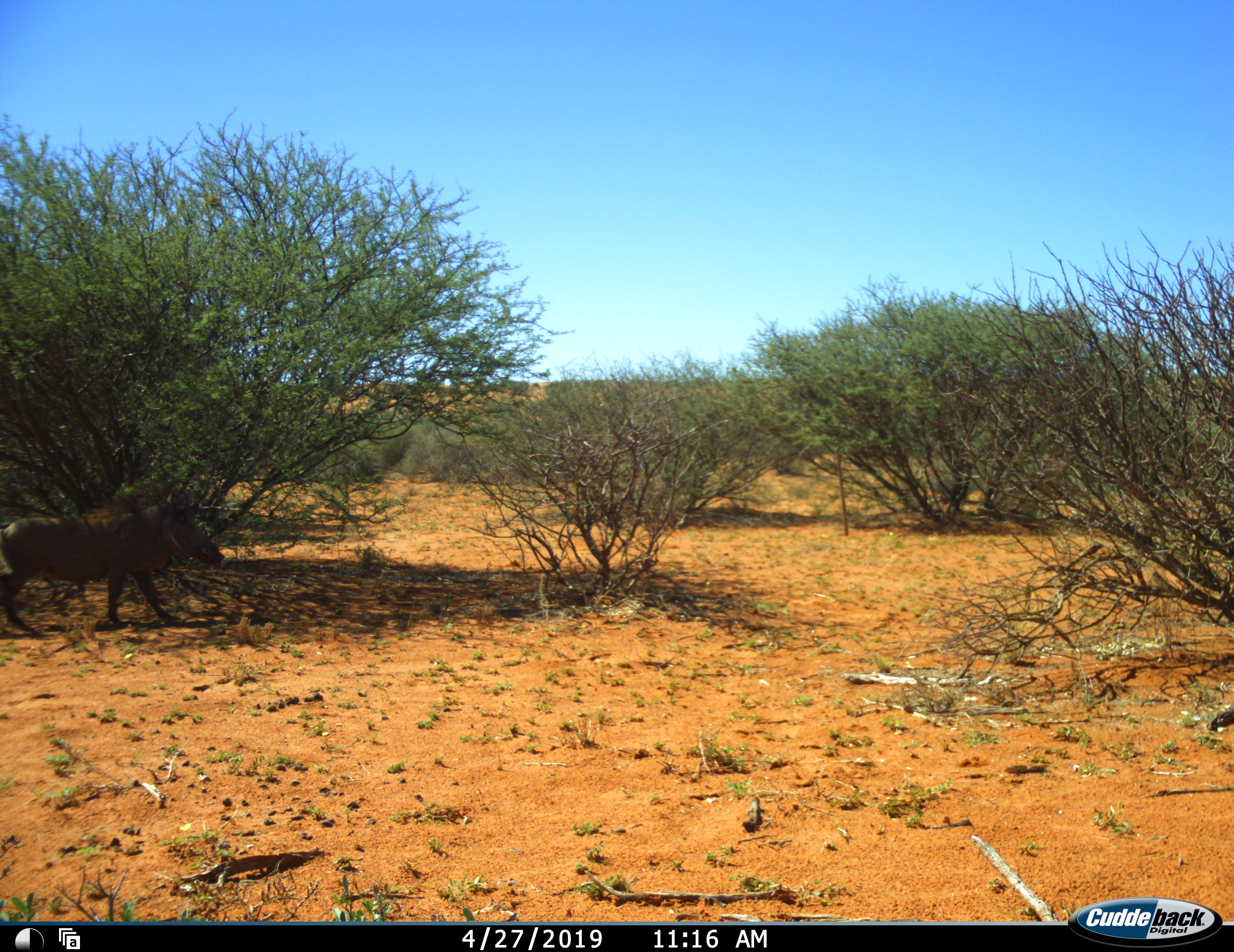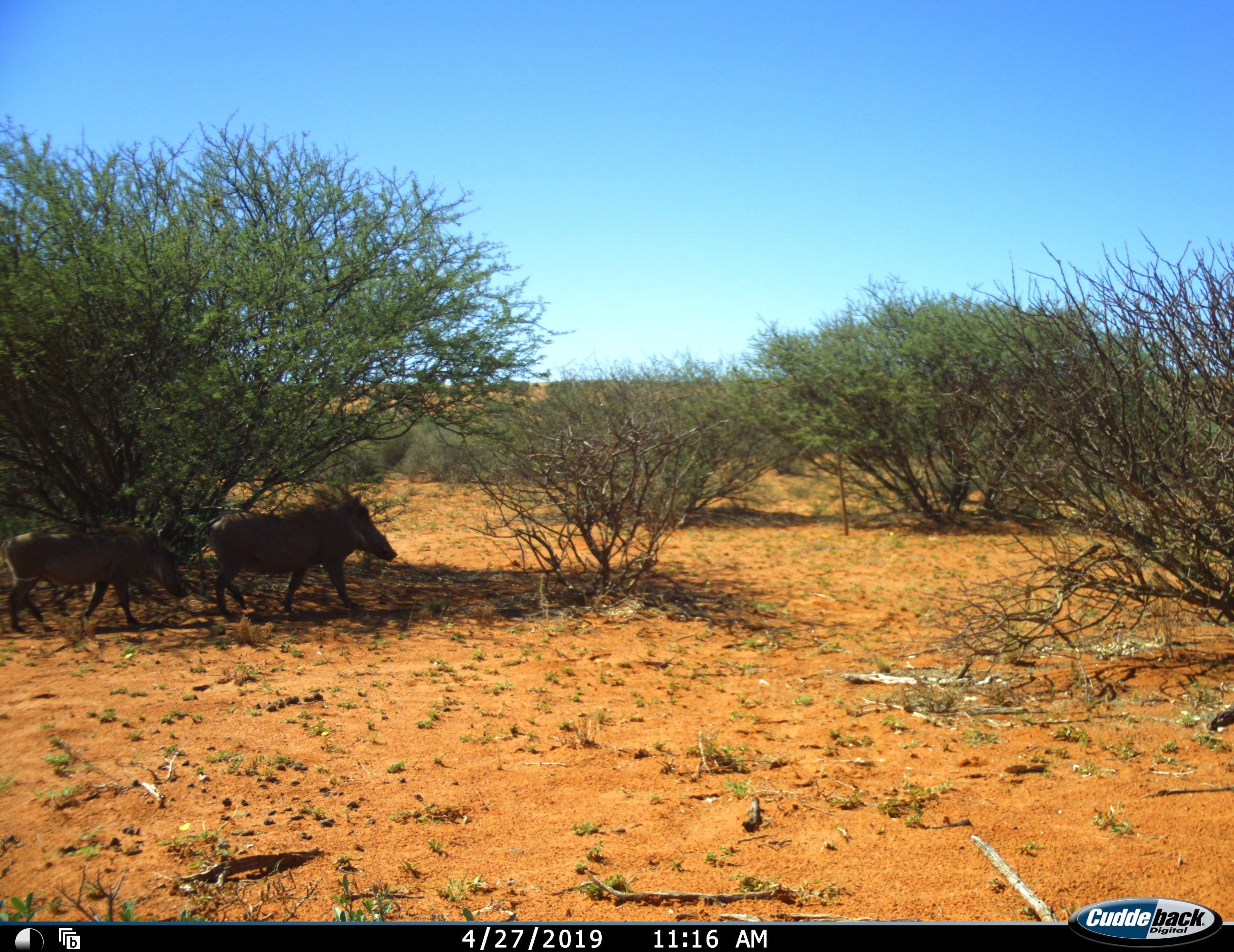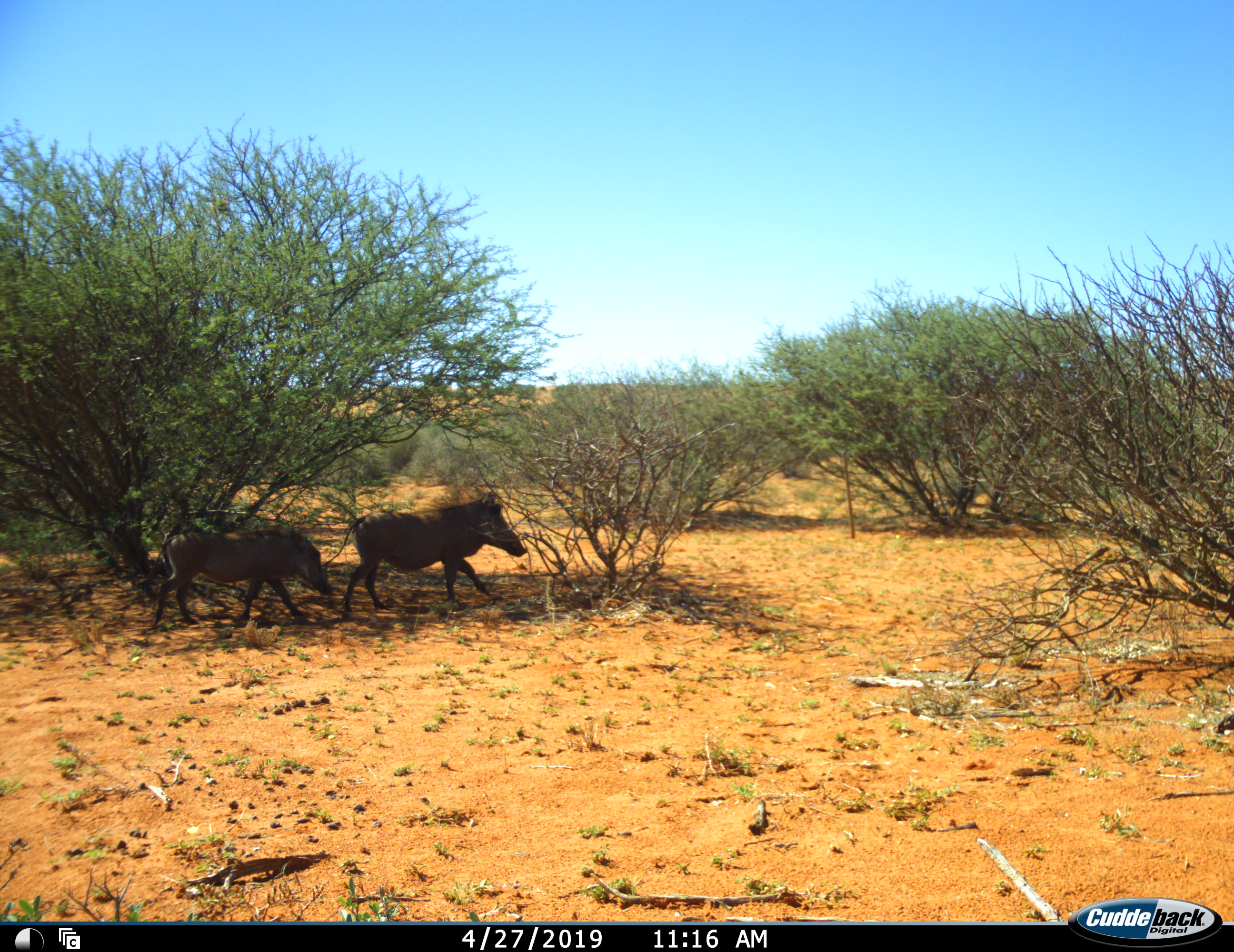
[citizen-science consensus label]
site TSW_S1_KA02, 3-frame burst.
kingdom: Animalia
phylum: Chordata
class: Mammalia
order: Artiodactyla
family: Suidae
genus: Phacochoerus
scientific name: Phacochoerus africanus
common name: warthog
Warthog (Phacochoerus africanus), count 2. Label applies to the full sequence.